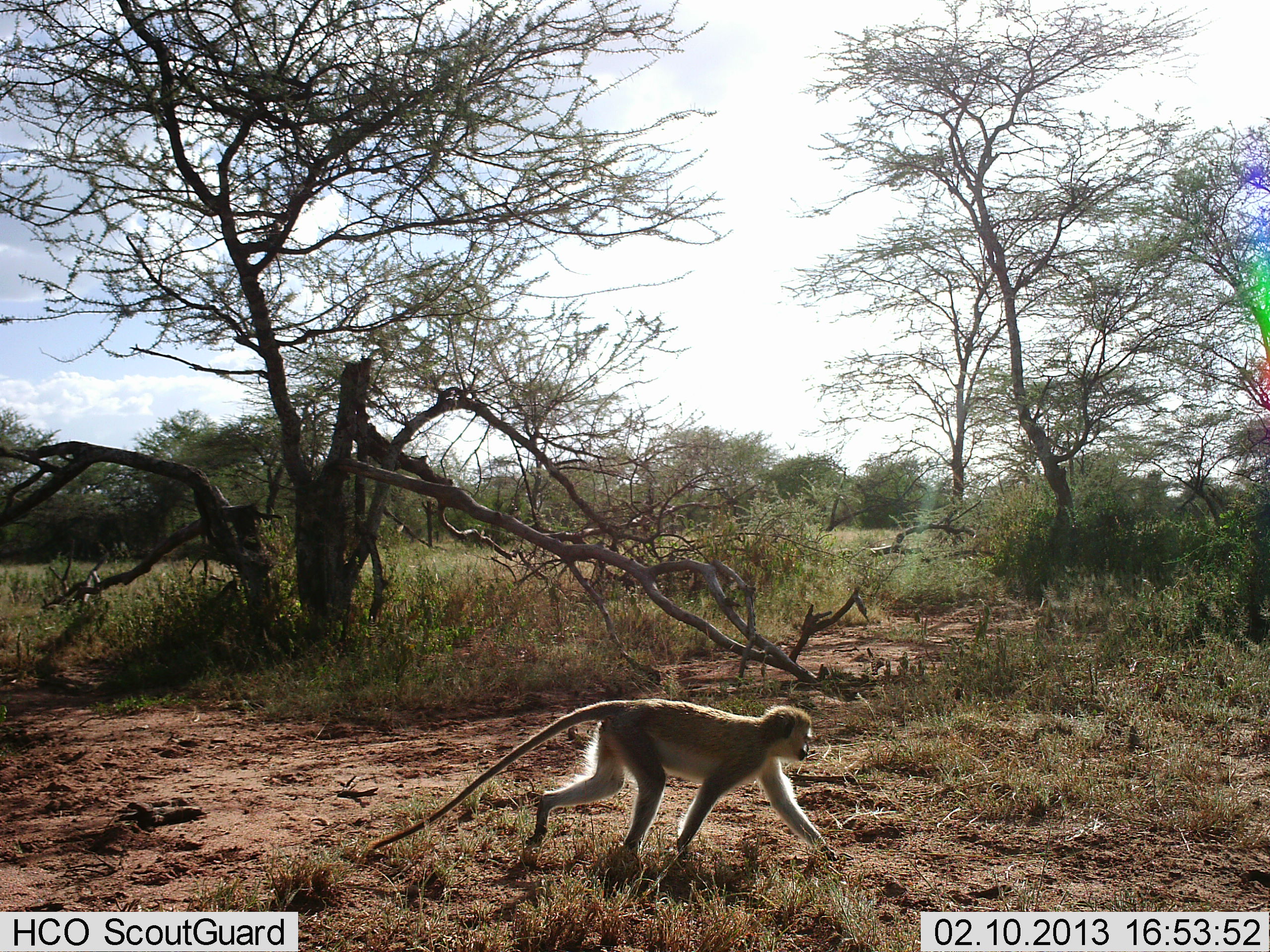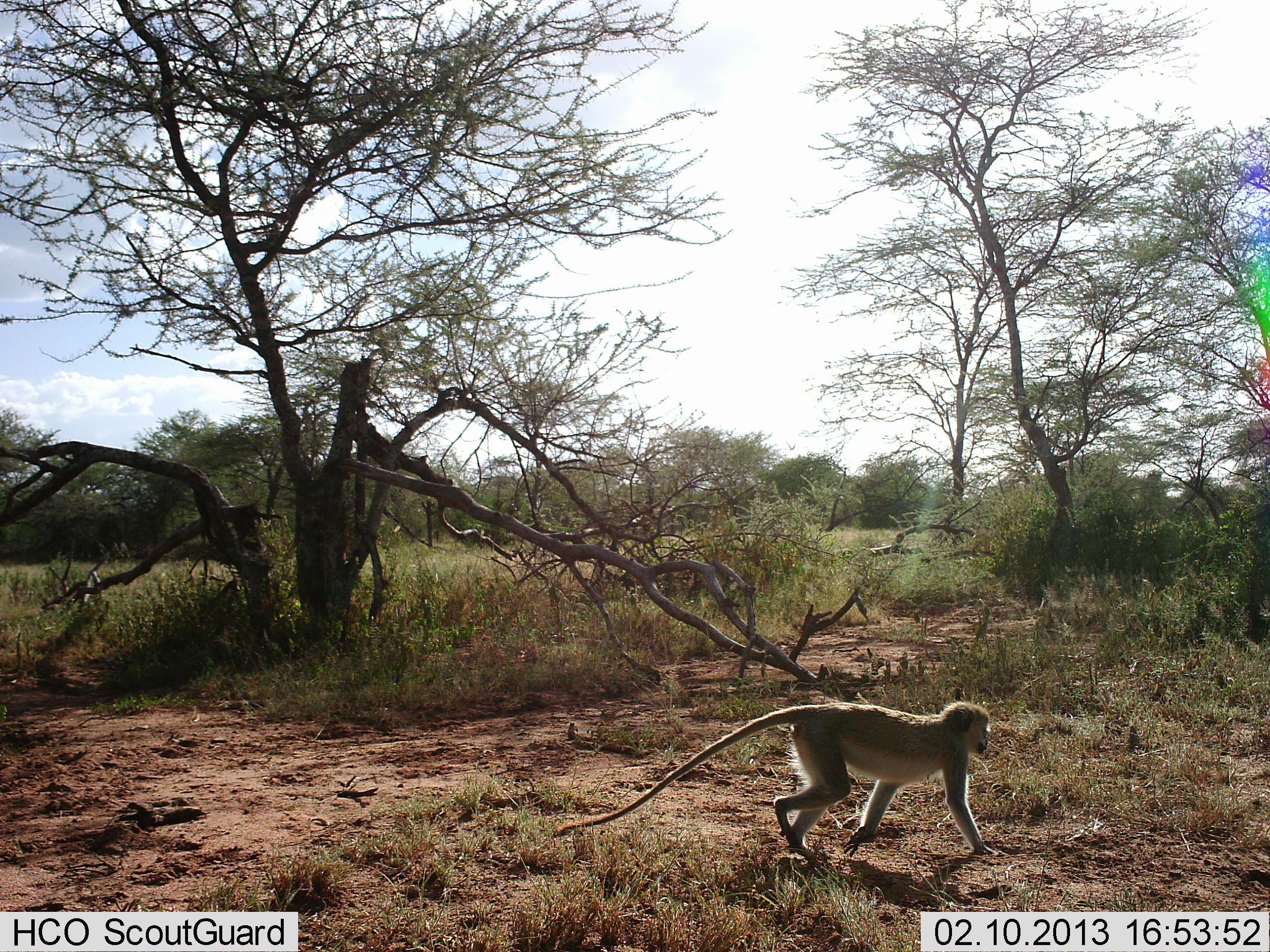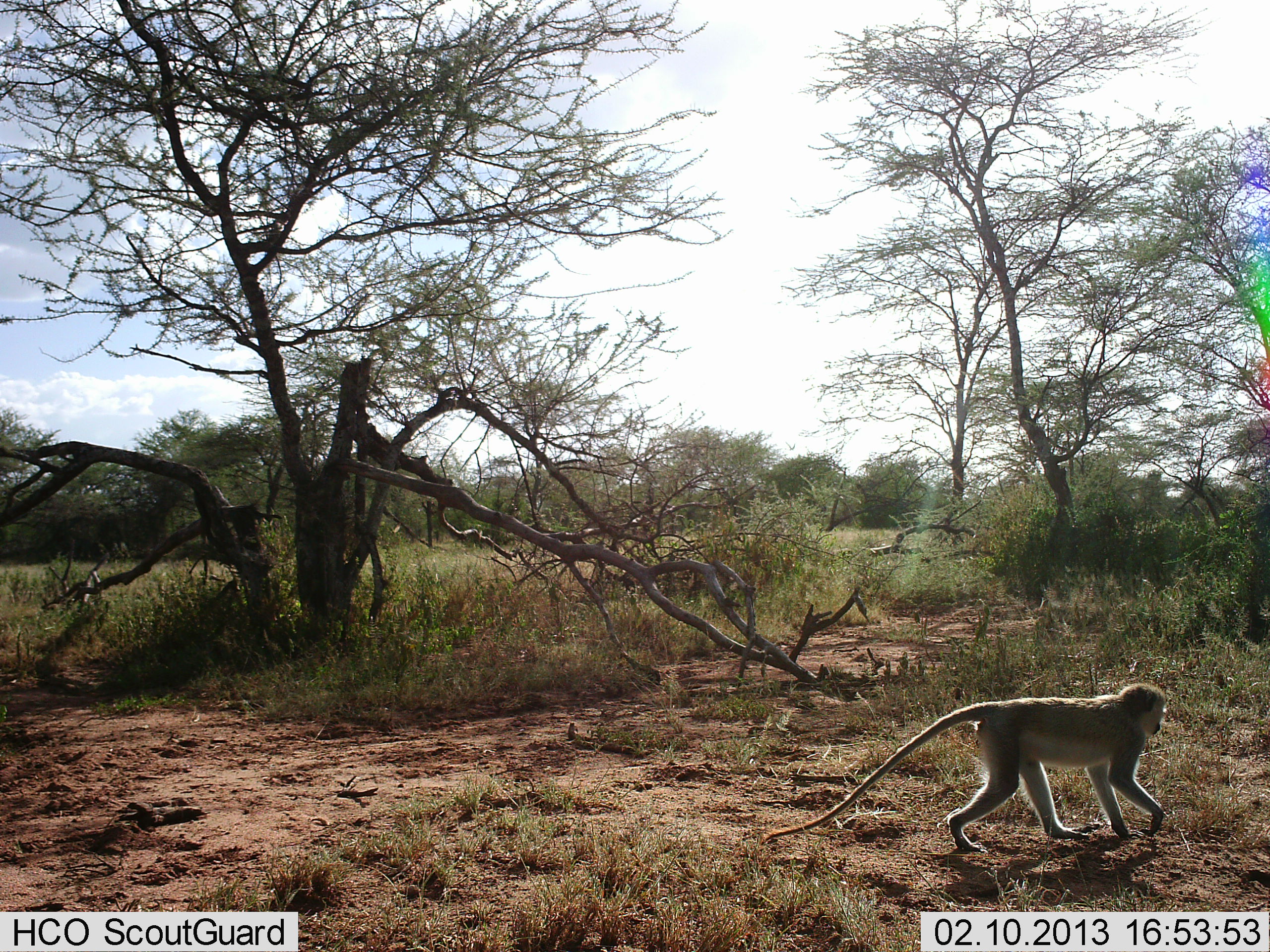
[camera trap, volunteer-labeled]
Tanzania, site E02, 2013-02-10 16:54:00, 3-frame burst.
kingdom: Animalia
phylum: Chordata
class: Mammalia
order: Primates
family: Cercopithecidae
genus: Chlorocebus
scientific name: Chlorocebus pygerythrus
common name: vervet monkey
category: monkeyvervet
Monkeyvervet (vervet monkey) (Chlorocebus pygerythrus), count 1. Behavior (volunteer vote fractions): standing 0%, resting 0%, moving 100%, interacting 0%. Young present (vote fraction): 0%. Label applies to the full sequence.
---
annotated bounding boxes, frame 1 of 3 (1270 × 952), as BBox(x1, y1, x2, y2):
animal: BBox(370, 696, 840, 866)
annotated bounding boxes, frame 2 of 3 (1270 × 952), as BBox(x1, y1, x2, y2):
animal: BBox(559, 698, 999, 858)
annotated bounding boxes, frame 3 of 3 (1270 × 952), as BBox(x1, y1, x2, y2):
animal: BBox(764, 679, 1170, 853)